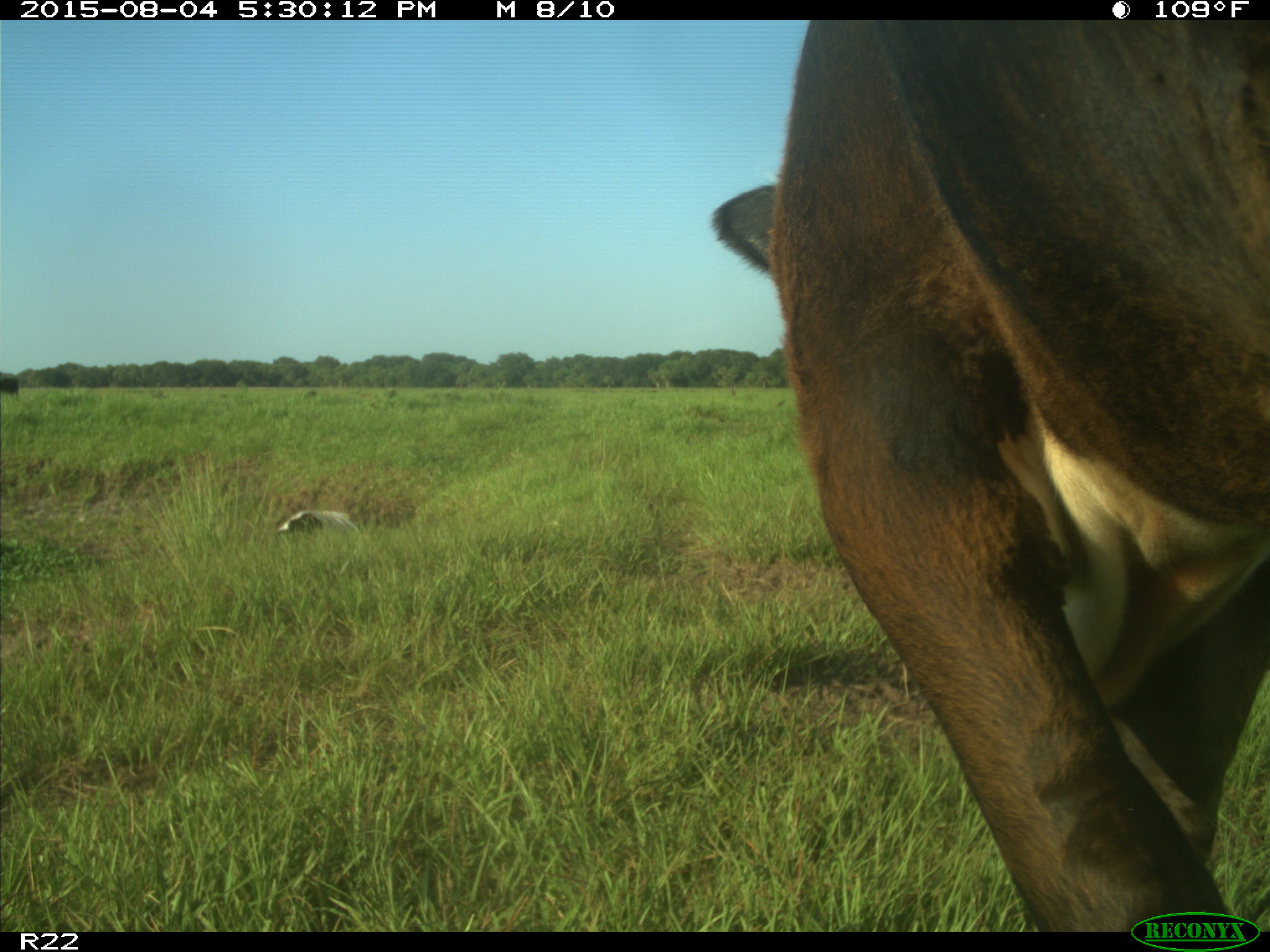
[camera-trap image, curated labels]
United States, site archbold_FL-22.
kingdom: Animalia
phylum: Chordata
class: Mammalia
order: Artiodactyla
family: Bovidae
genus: Bos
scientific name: Bos taurus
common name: domestic cow